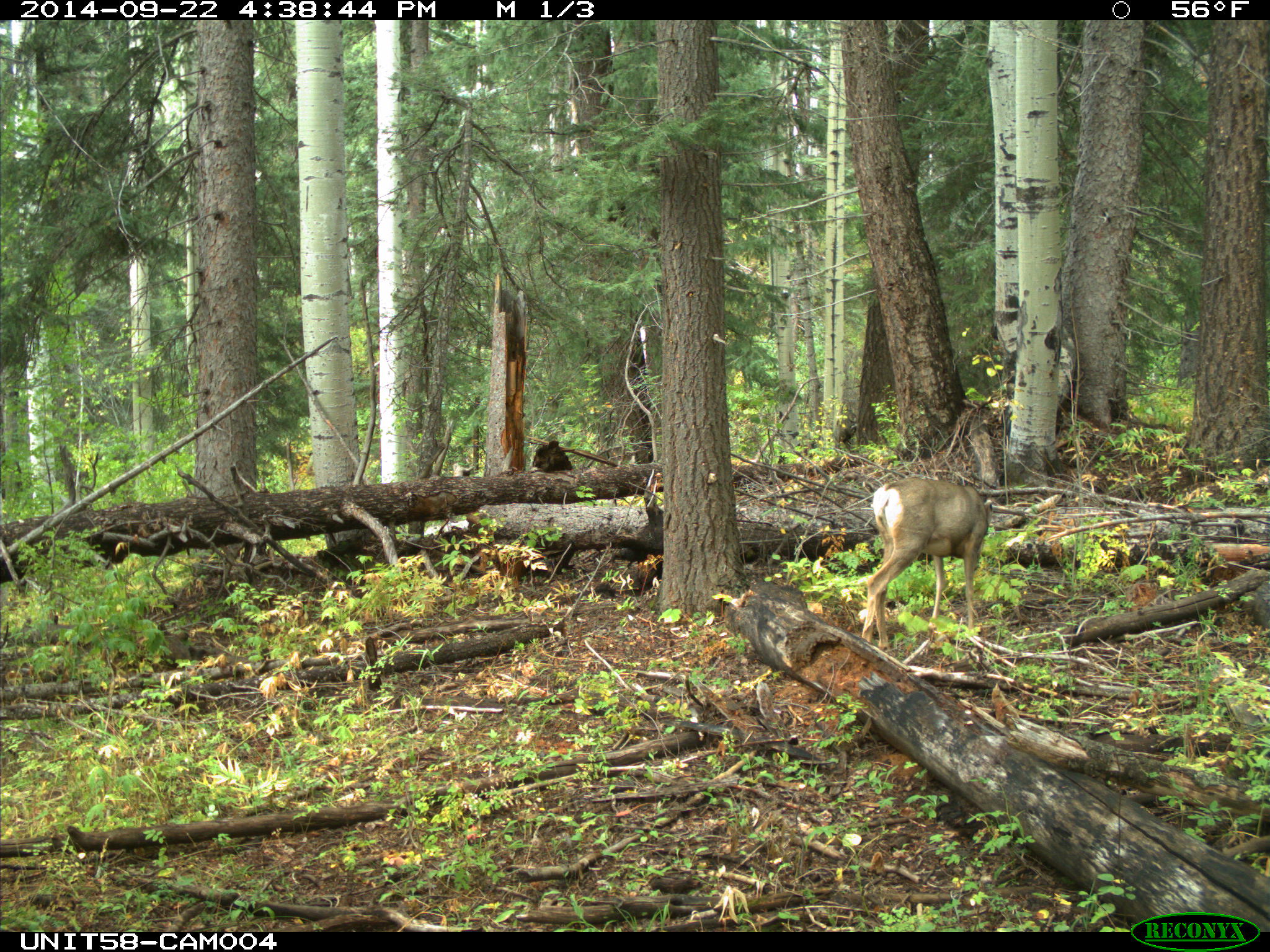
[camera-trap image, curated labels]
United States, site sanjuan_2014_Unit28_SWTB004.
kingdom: Animalia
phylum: Chordata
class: Mammalia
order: Artiodactyla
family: Cervidae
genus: Odocoileus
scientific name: Odocoileus hemionus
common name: mule deer